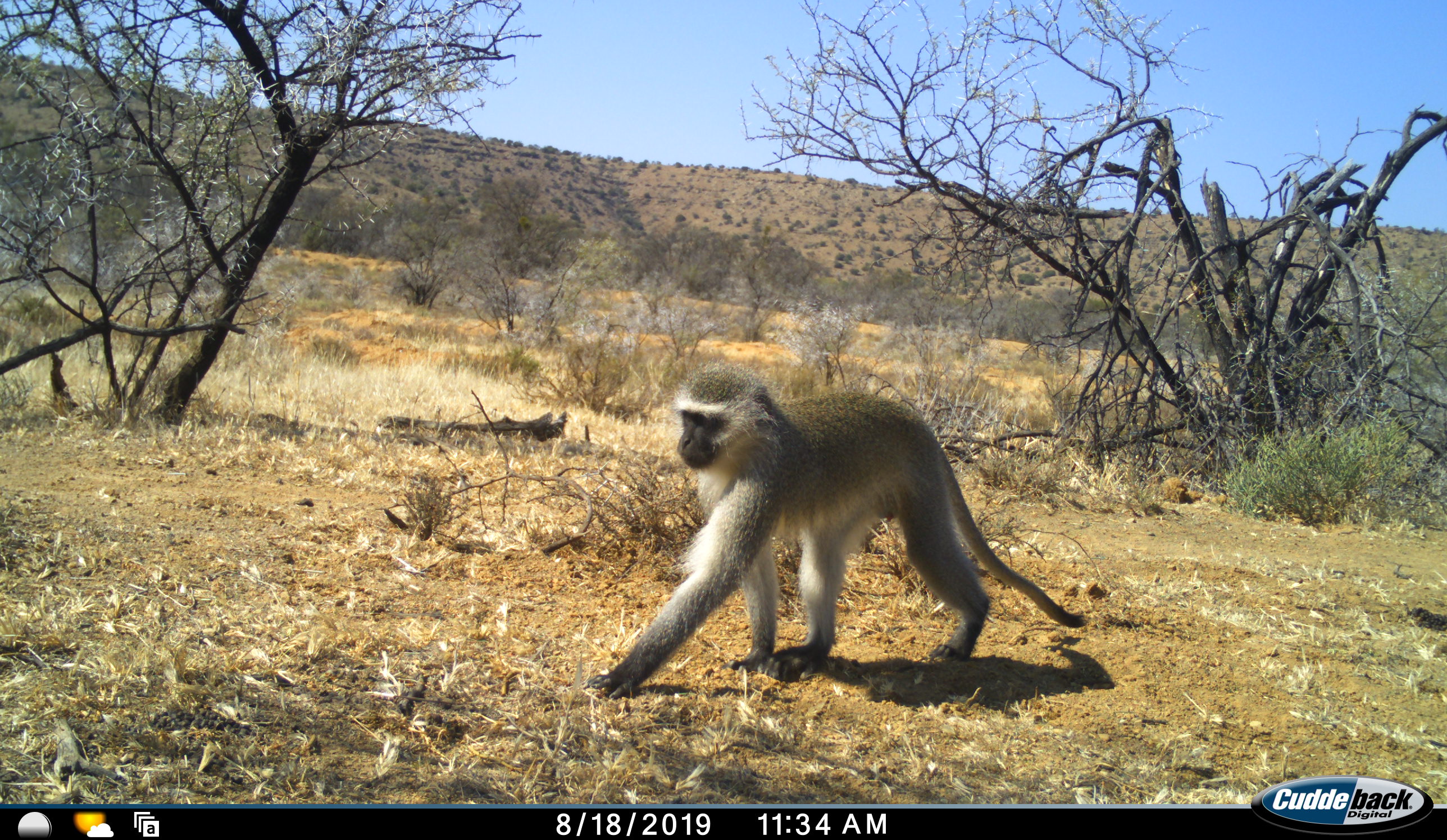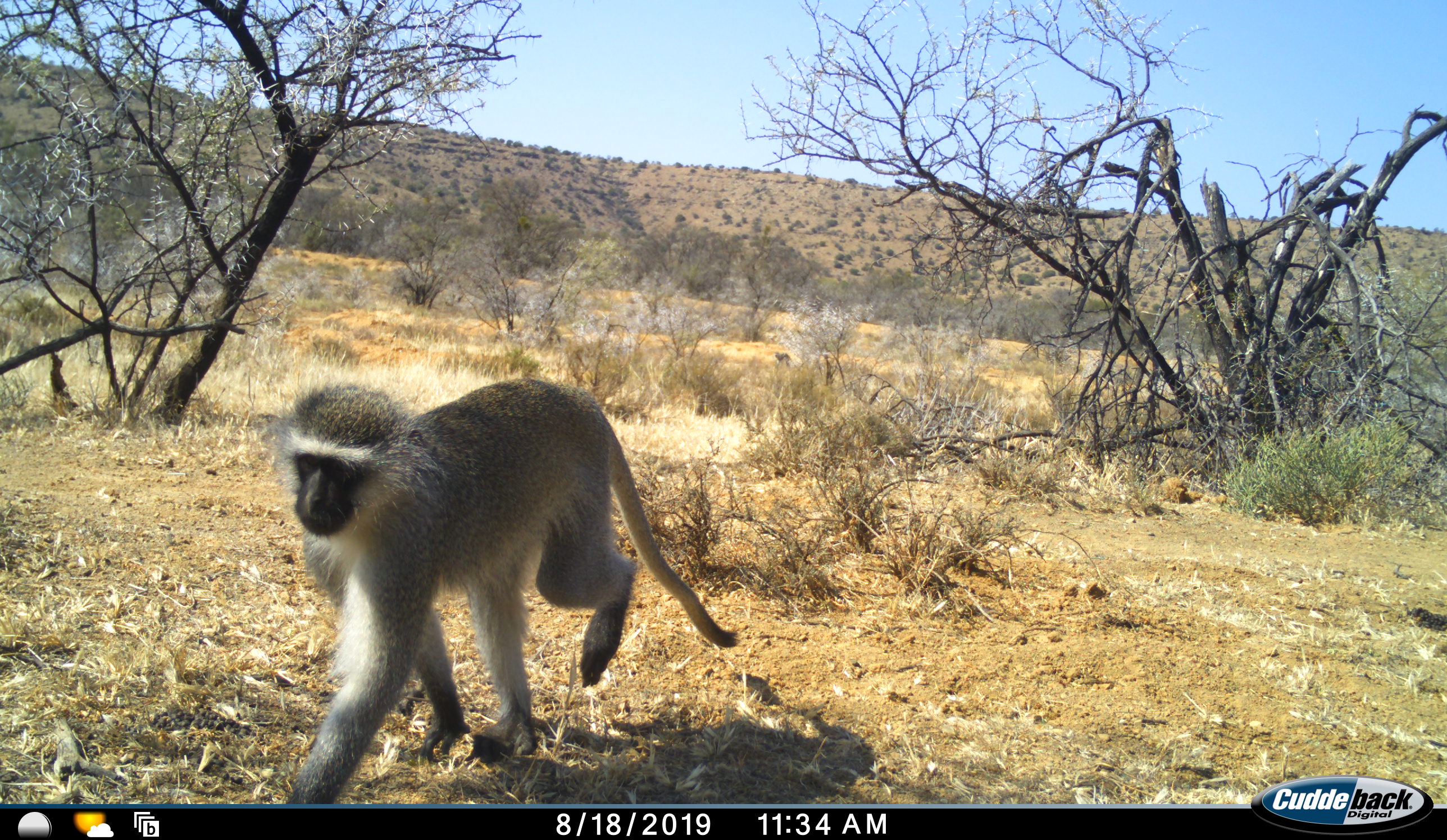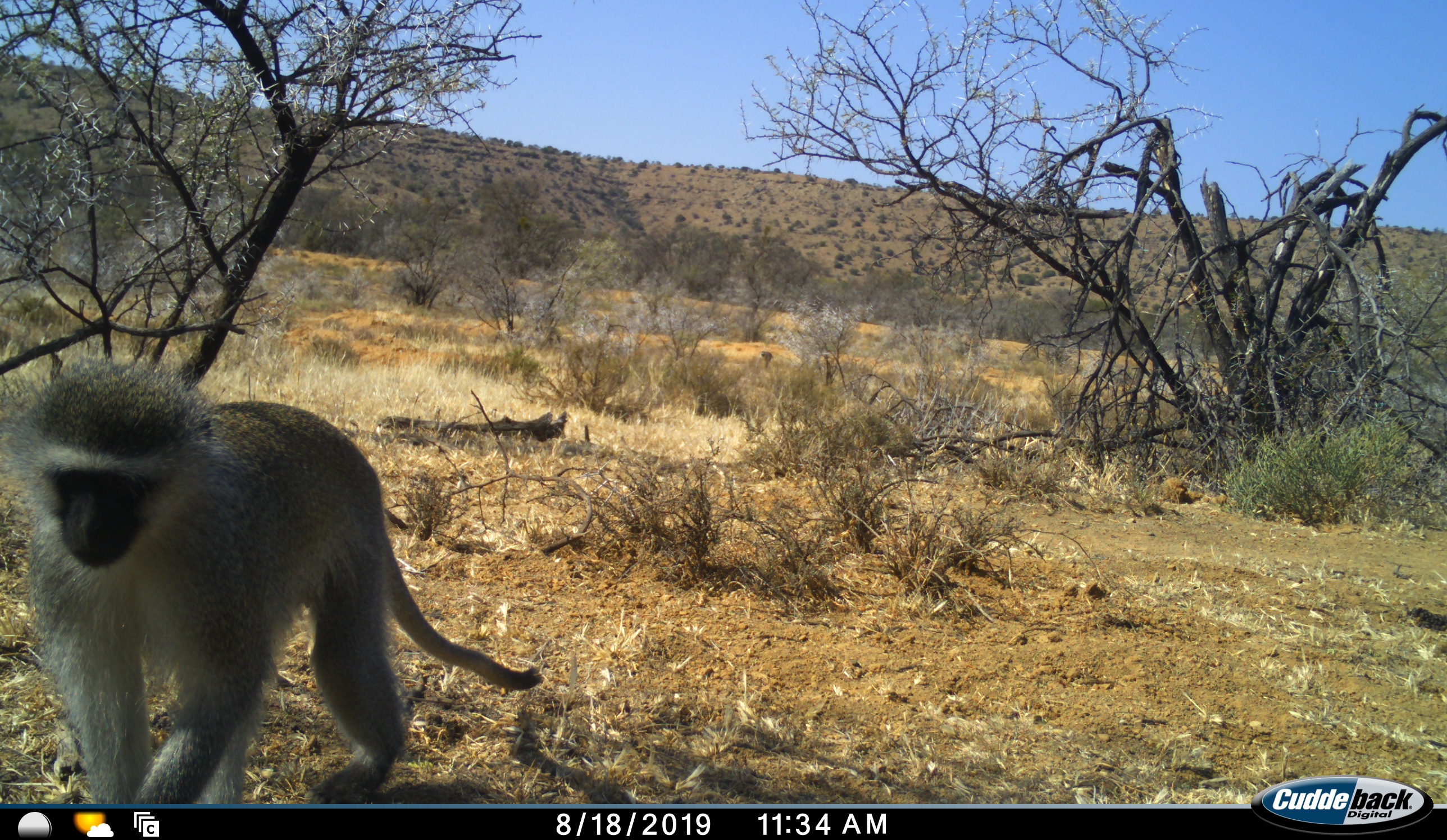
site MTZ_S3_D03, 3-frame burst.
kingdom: Animalia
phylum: Chordata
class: Mammalia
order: Primates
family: Cercopithecidae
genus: Chlorocebus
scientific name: Chlorocebus pygerythrus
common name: vervet monkey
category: monkeyvervet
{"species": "monkeyvervet (vervet monkey) (Chlorocebus pygerythrus)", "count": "1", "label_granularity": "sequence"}